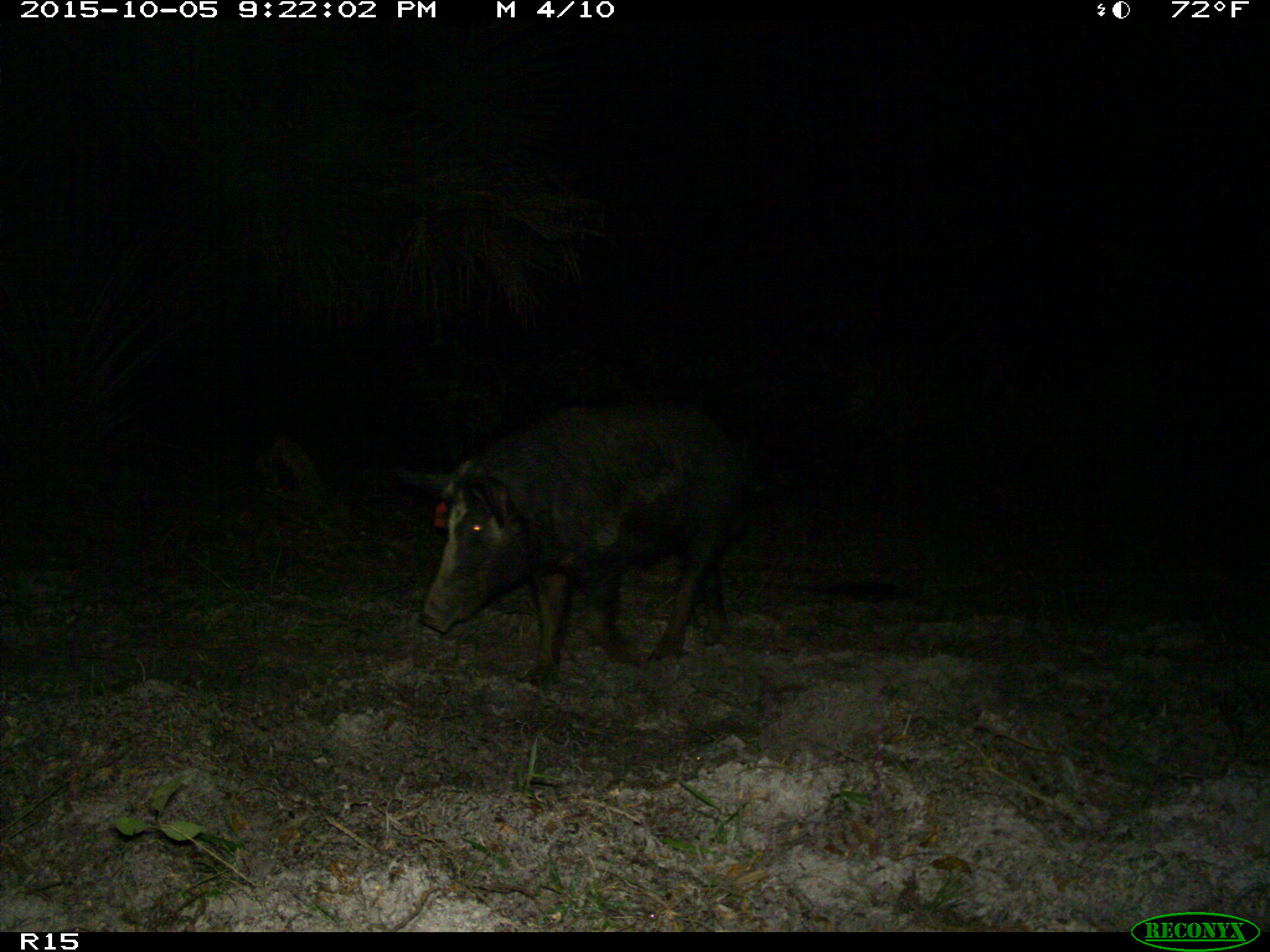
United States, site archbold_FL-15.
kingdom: Animalia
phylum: Chordata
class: Mammalia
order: Artiodactyla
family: Suidae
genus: Sus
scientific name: Sus scrofa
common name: wild boar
Sus scrofa (wild boar).